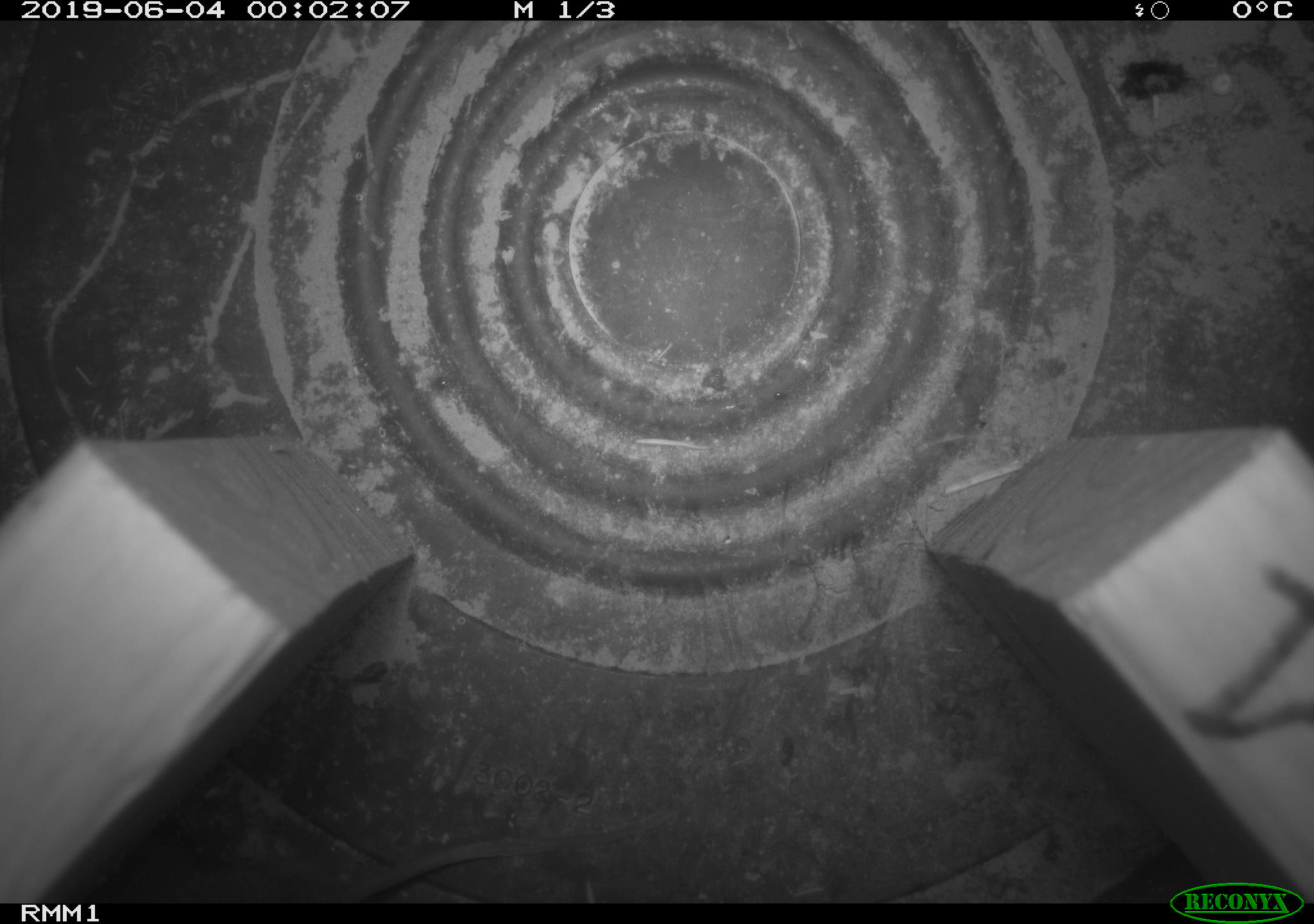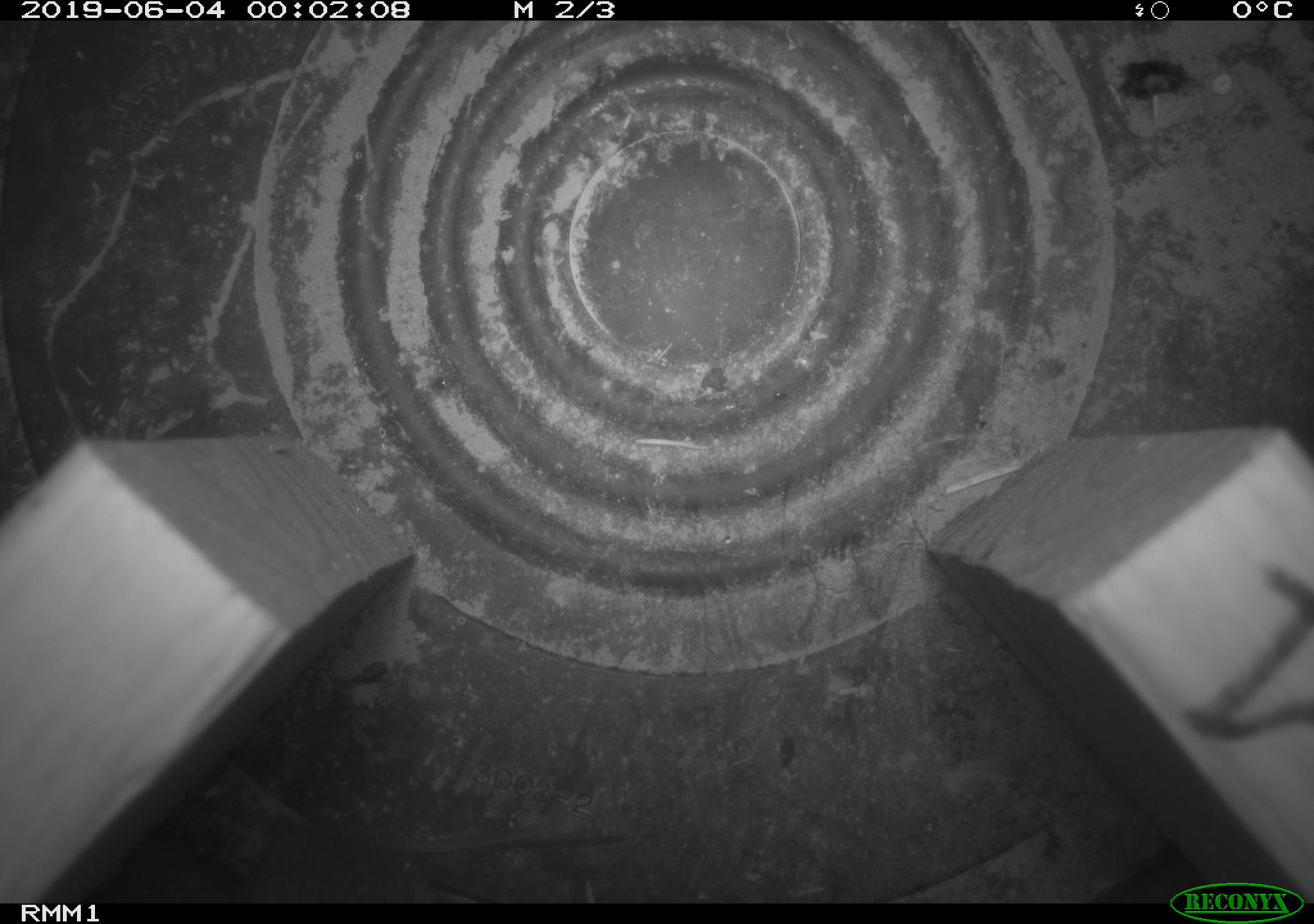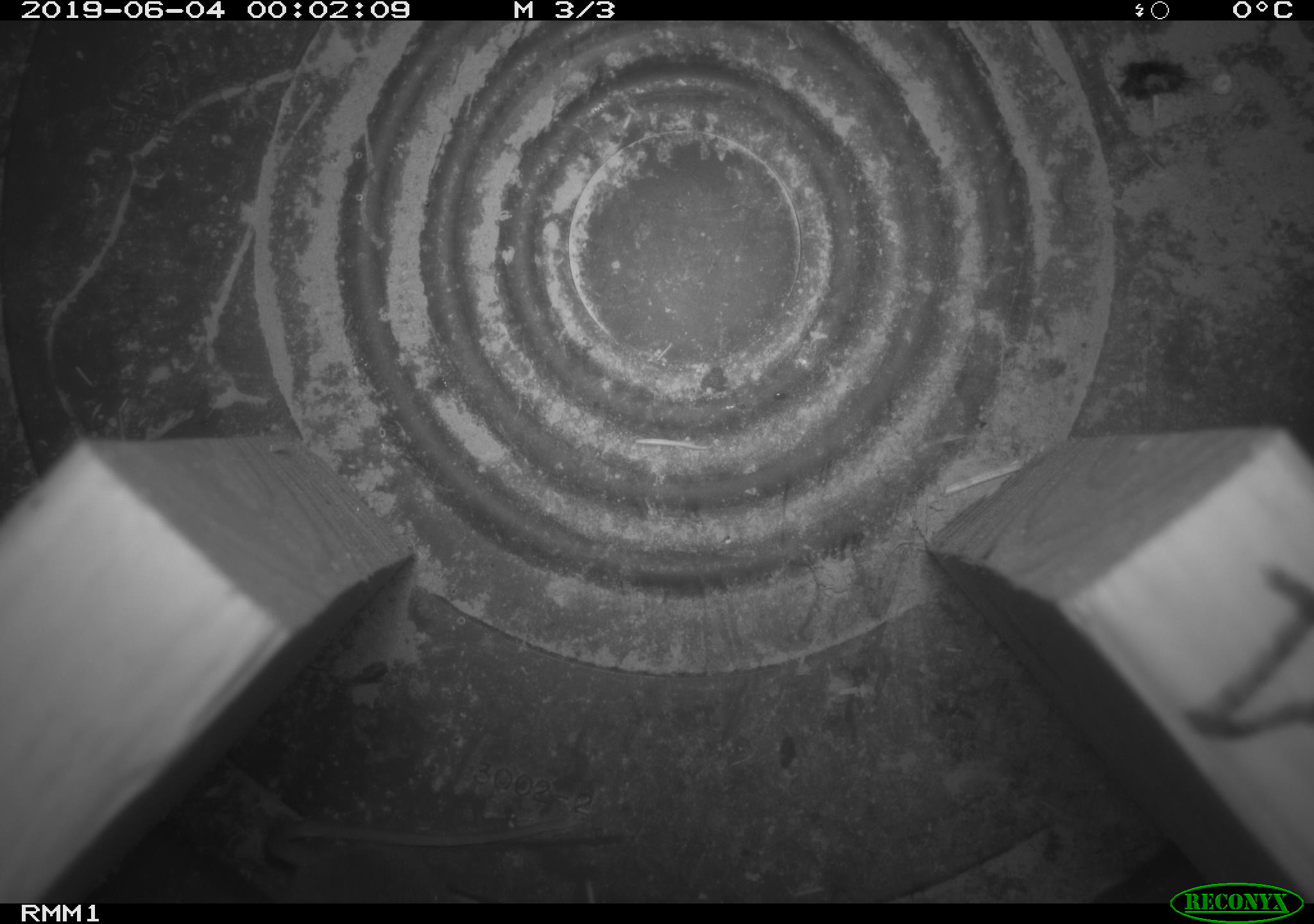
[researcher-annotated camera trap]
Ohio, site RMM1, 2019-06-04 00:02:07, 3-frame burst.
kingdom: Animalia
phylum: Chordata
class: Mammalia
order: Rodentia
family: Cricetidae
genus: Peromyscus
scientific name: Peromyscus leucopus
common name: white-footed mouse